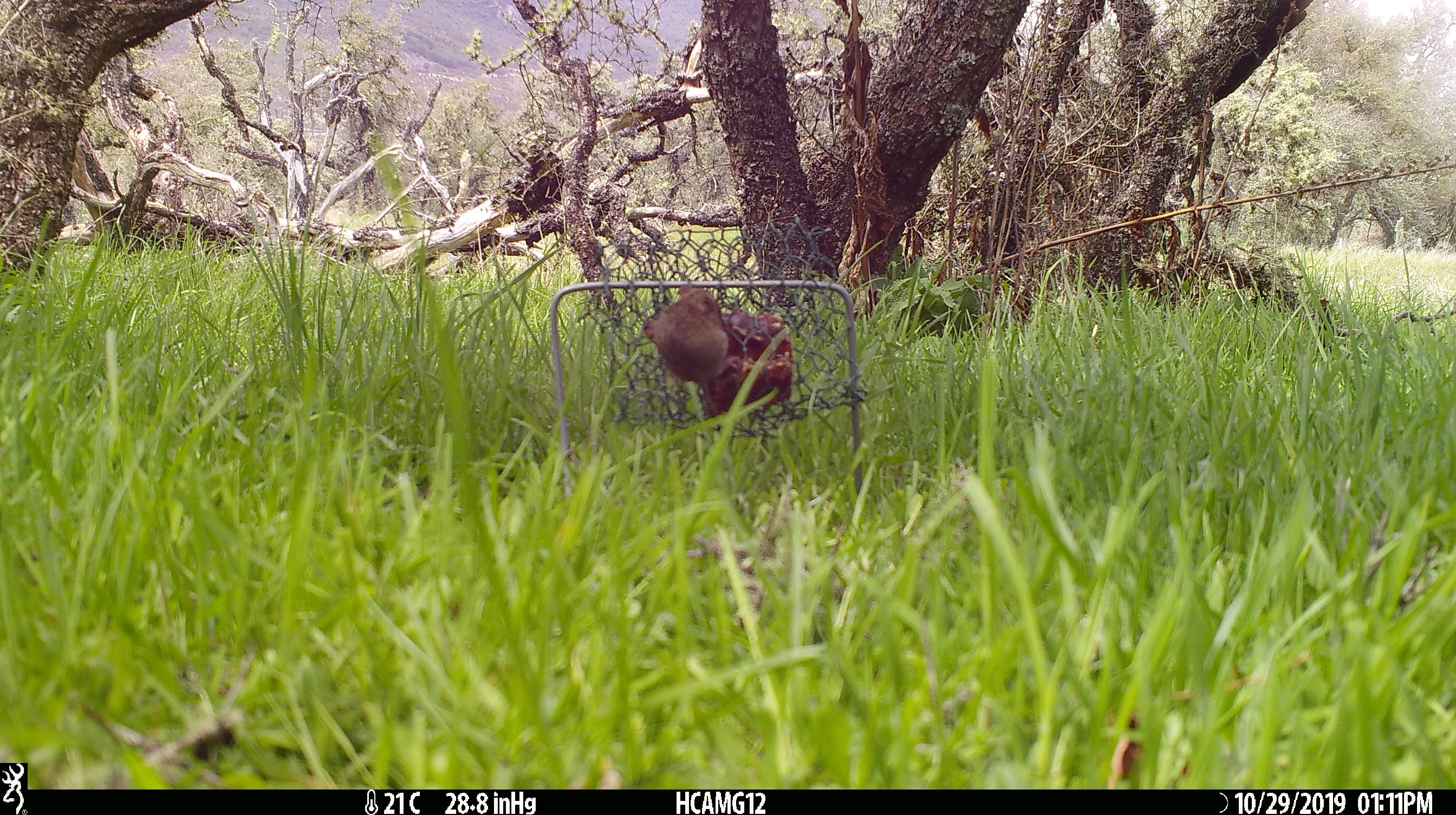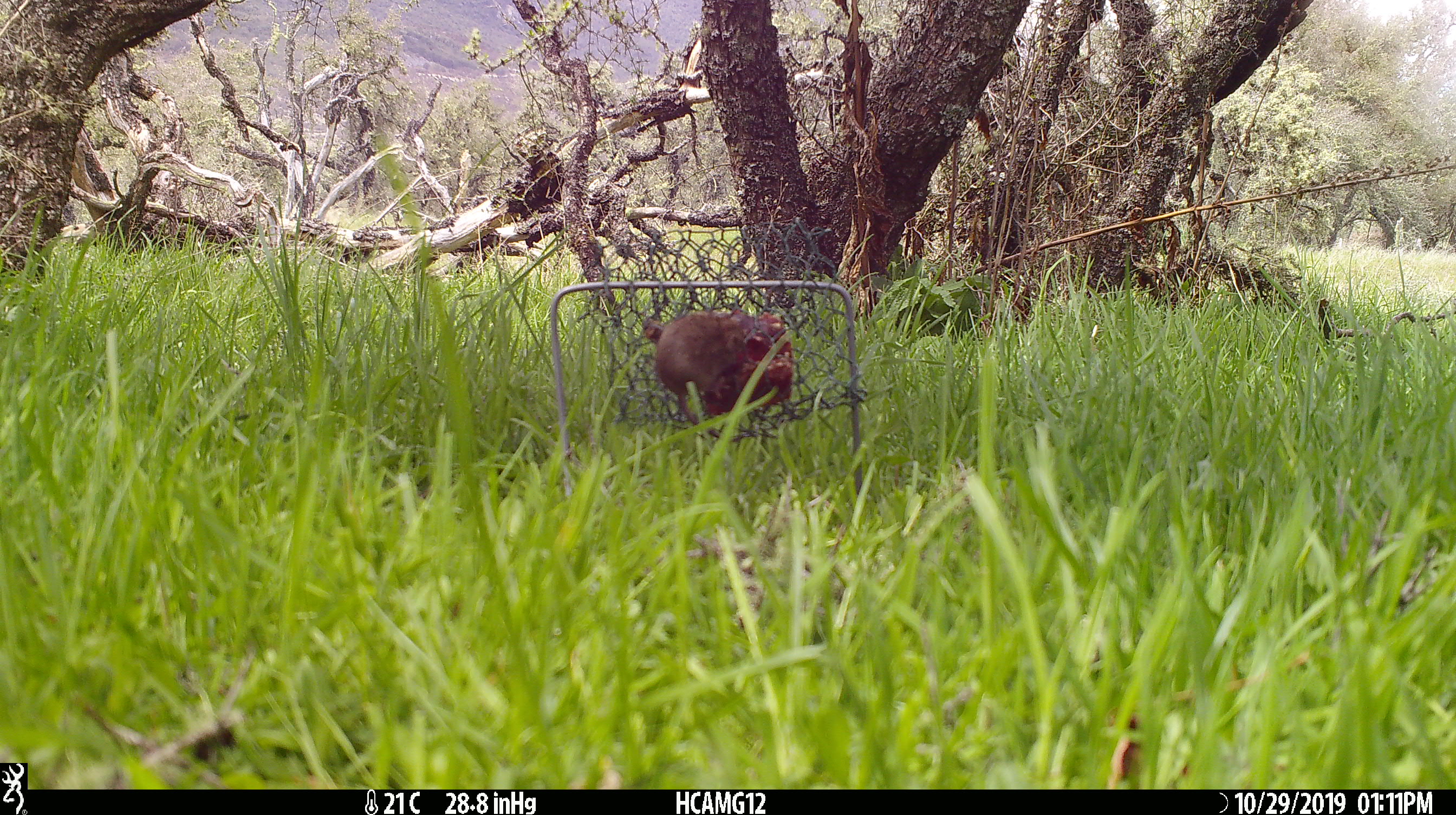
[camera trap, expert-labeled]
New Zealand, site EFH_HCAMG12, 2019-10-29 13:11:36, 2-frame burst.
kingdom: Animalia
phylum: Chordata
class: Mammalia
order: Rodentia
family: Muridae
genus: Mus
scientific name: Mus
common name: mouse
Mouse (Mus).